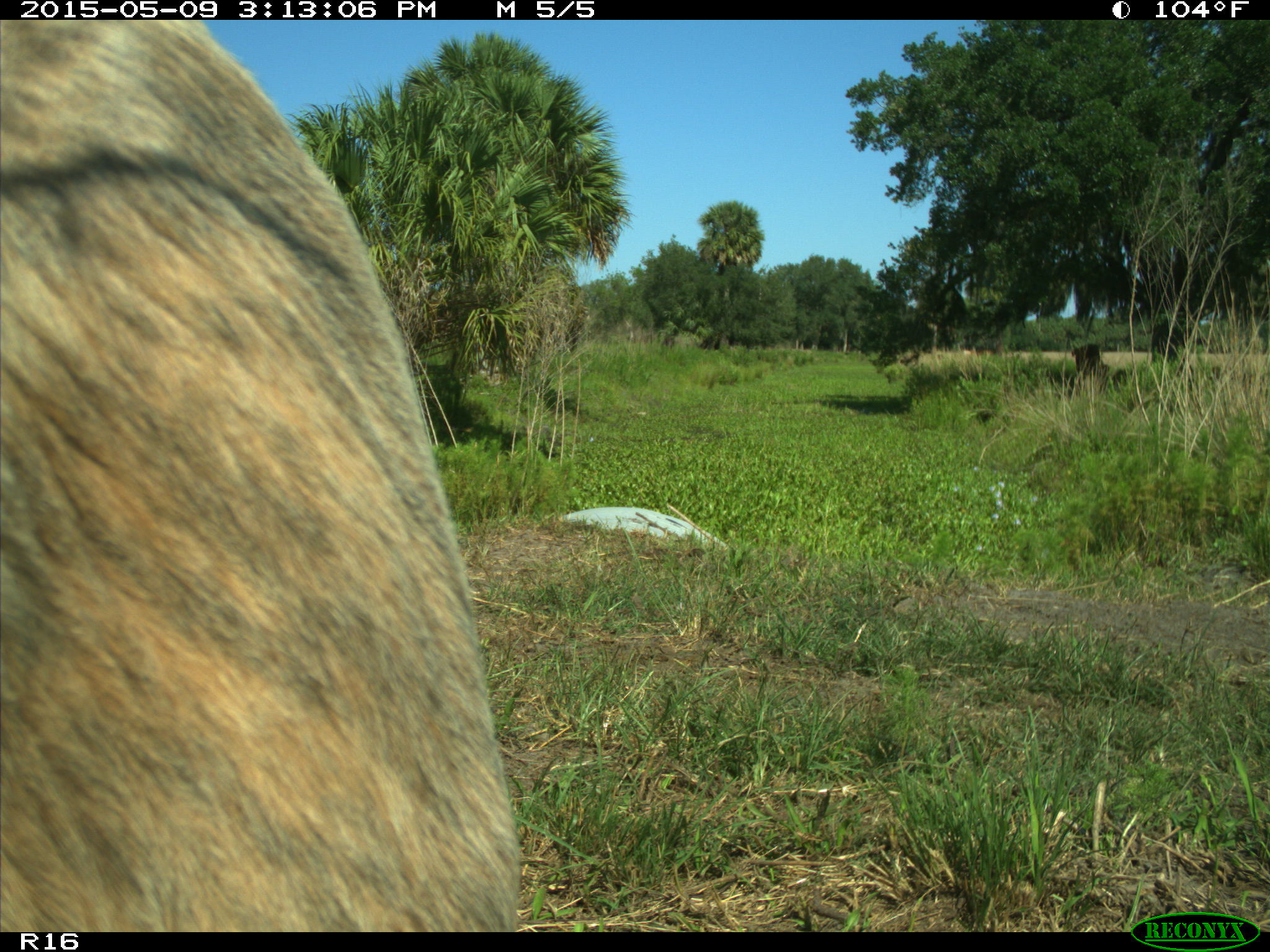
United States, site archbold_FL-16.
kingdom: Animalia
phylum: Chordata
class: Mammalia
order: Artiodactyla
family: Bovidae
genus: Bos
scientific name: Bos taurus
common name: domestic cow